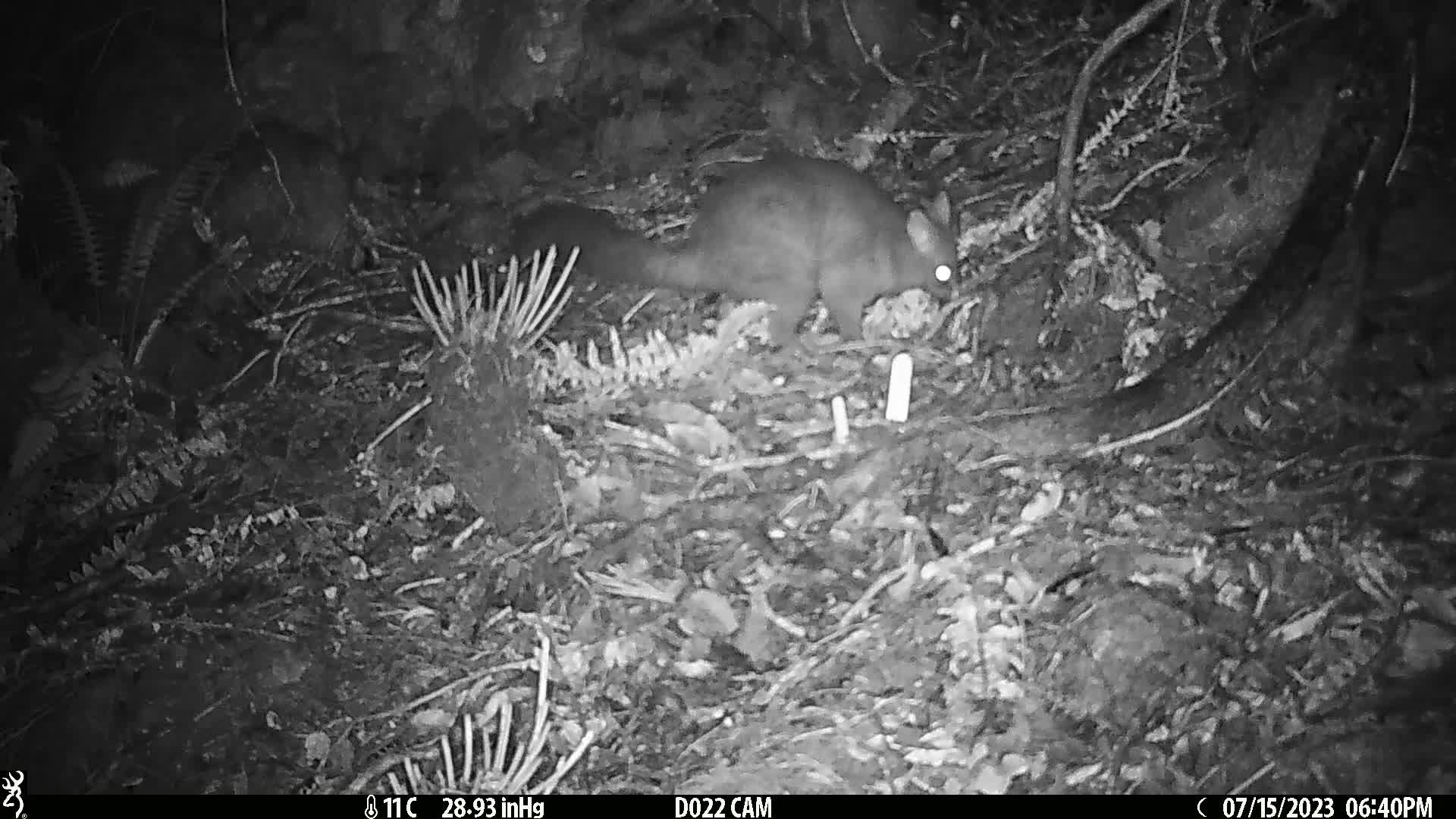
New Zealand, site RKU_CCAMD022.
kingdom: Animalia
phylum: Chordata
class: Mammalia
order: Diprotodontia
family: Phalangeridae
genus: Trichosurus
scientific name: Trichosurus vulpecula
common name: common brushtail possum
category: possum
Possum (common brushtail possum) (Trichosurus vulpecula).